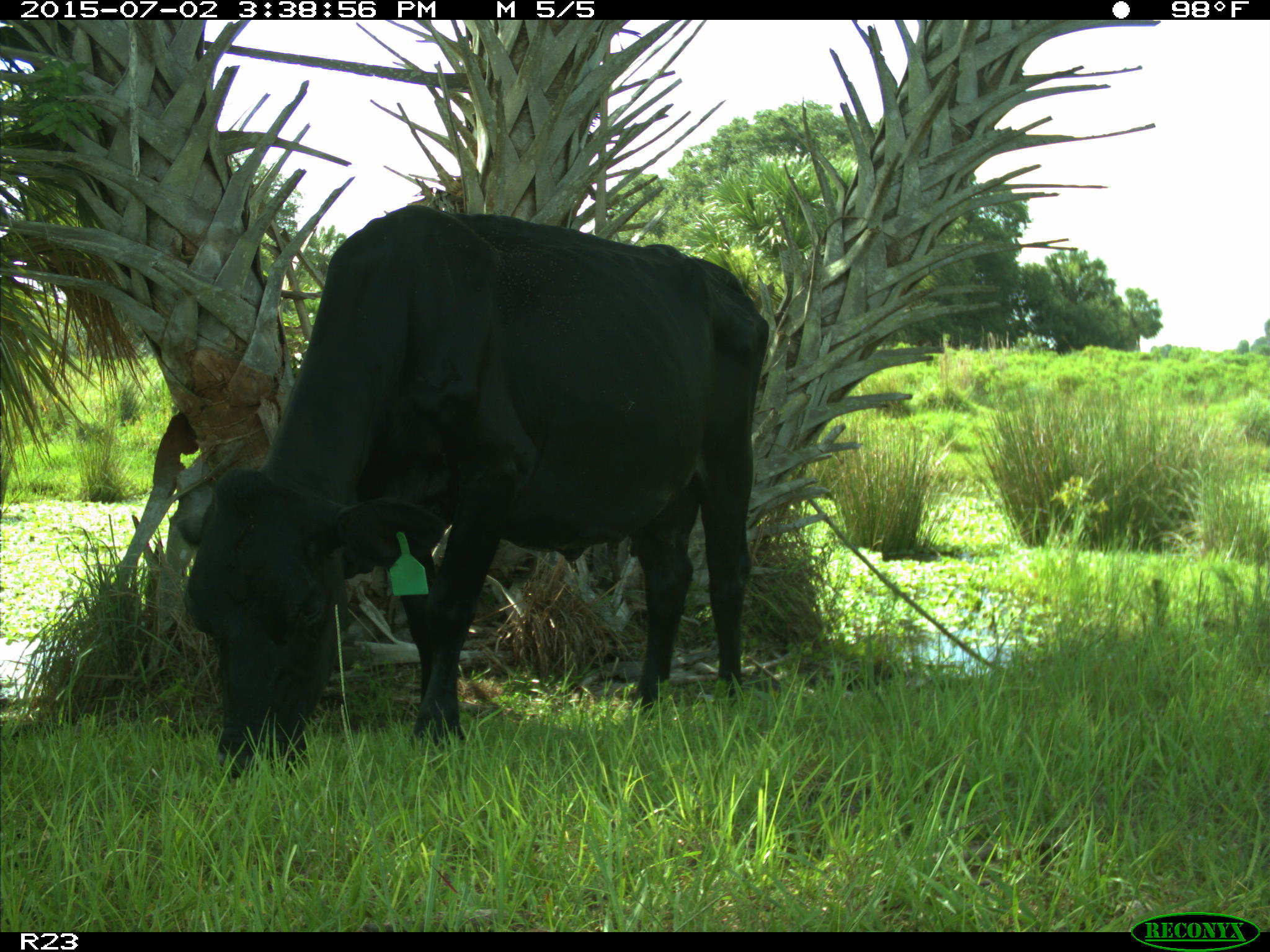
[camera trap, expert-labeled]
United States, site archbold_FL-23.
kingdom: Animalia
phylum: Chordata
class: Mammalia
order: Artiodactyla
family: Bovidae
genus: Bos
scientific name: Bos taurus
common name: domestic cow